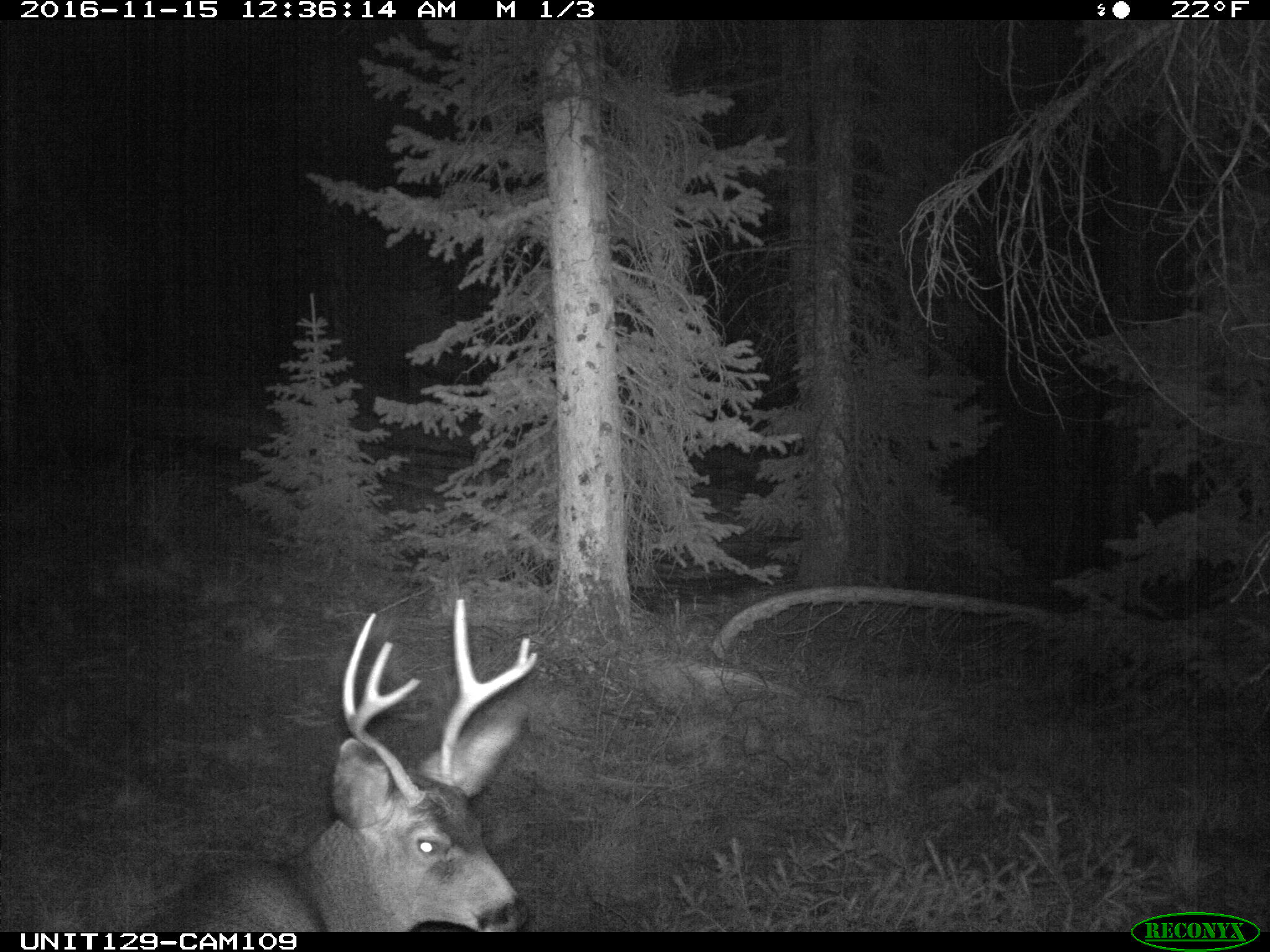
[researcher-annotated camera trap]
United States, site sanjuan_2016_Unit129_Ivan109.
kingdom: Animalia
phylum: Chordata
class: Mammalia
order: Artiodactyla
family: Cervidae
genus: Odocoileus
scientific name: Odocoileus hemionus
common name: mule deer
Odocoileus hemionus (mule deer).